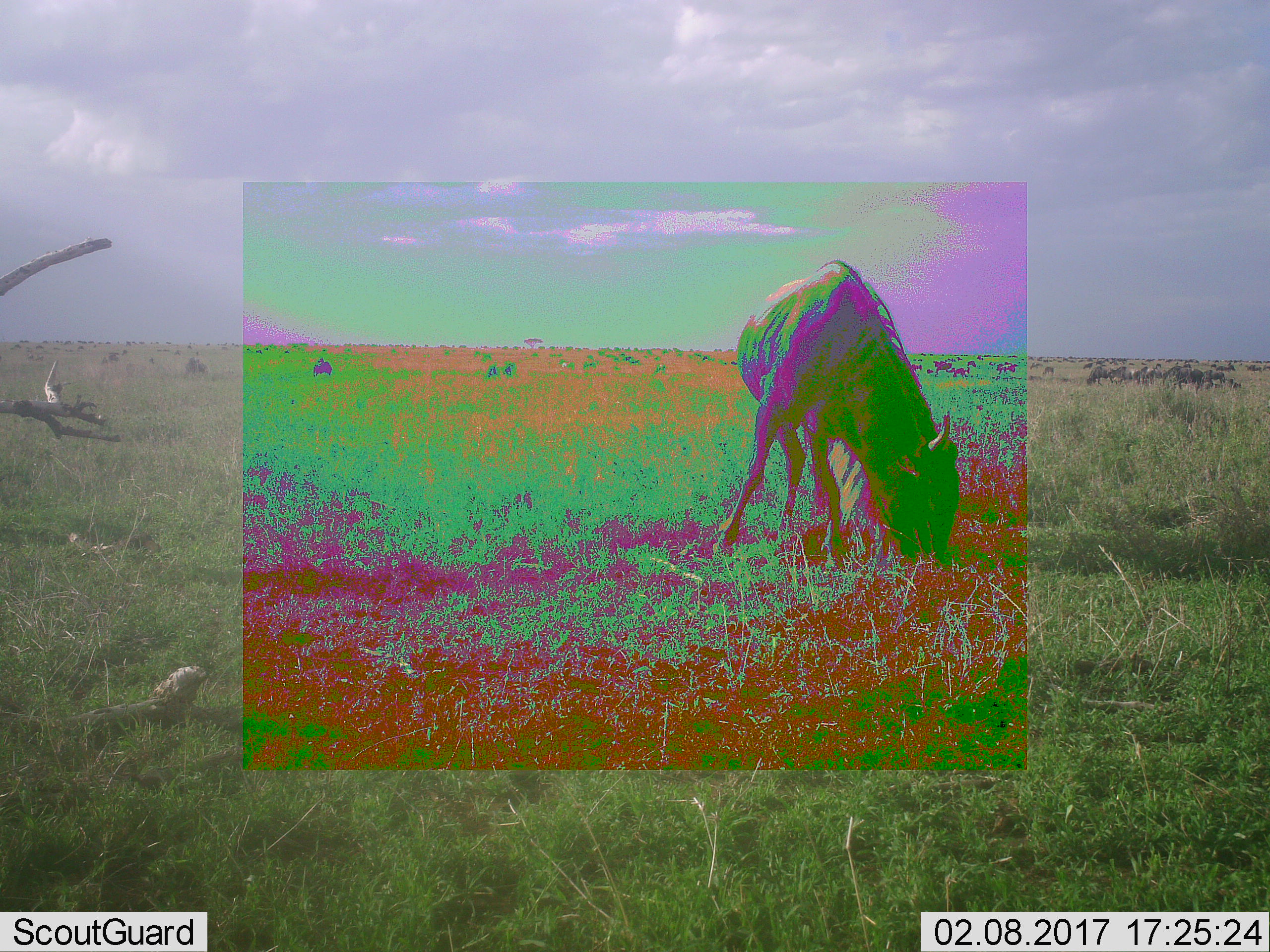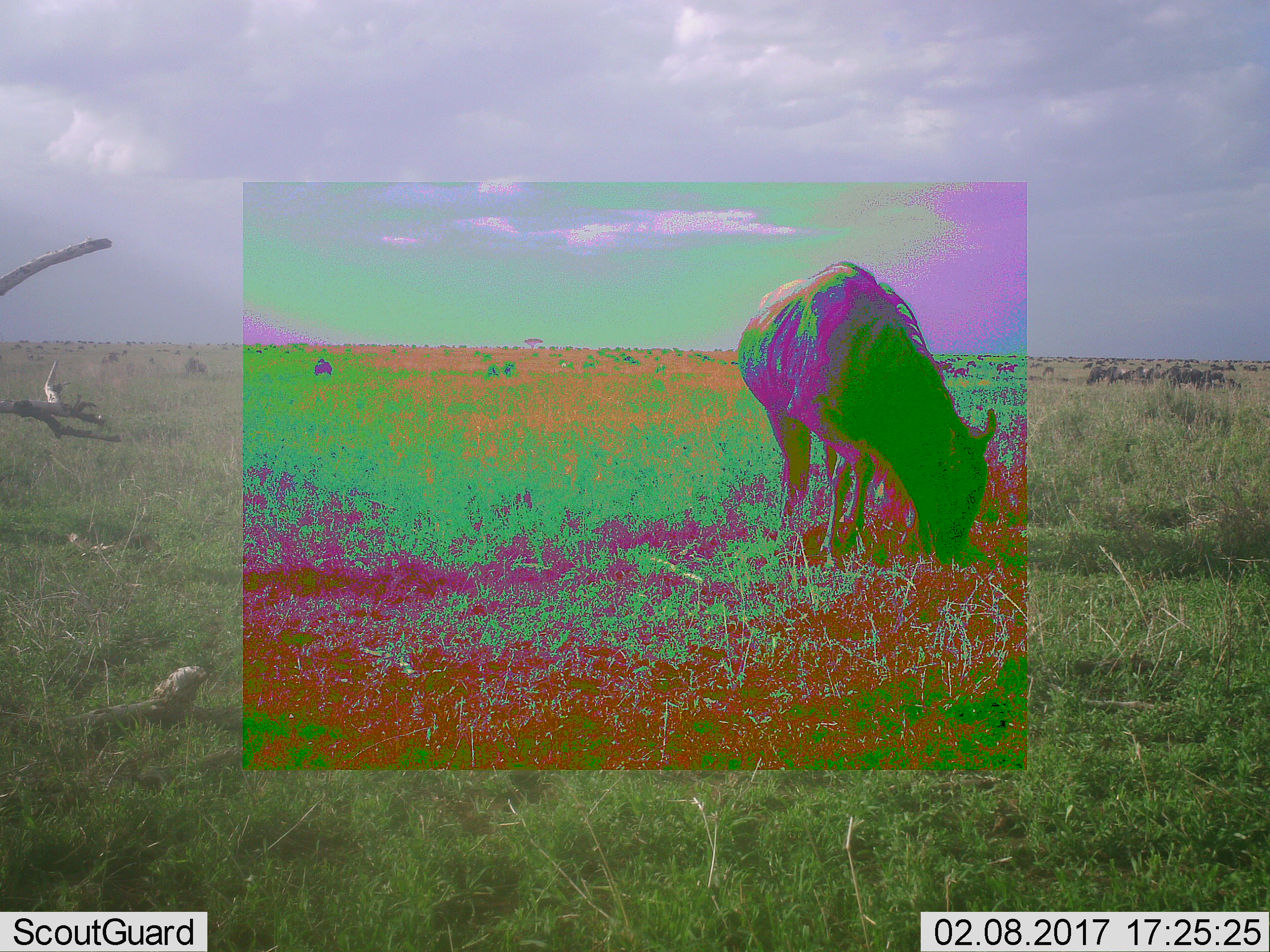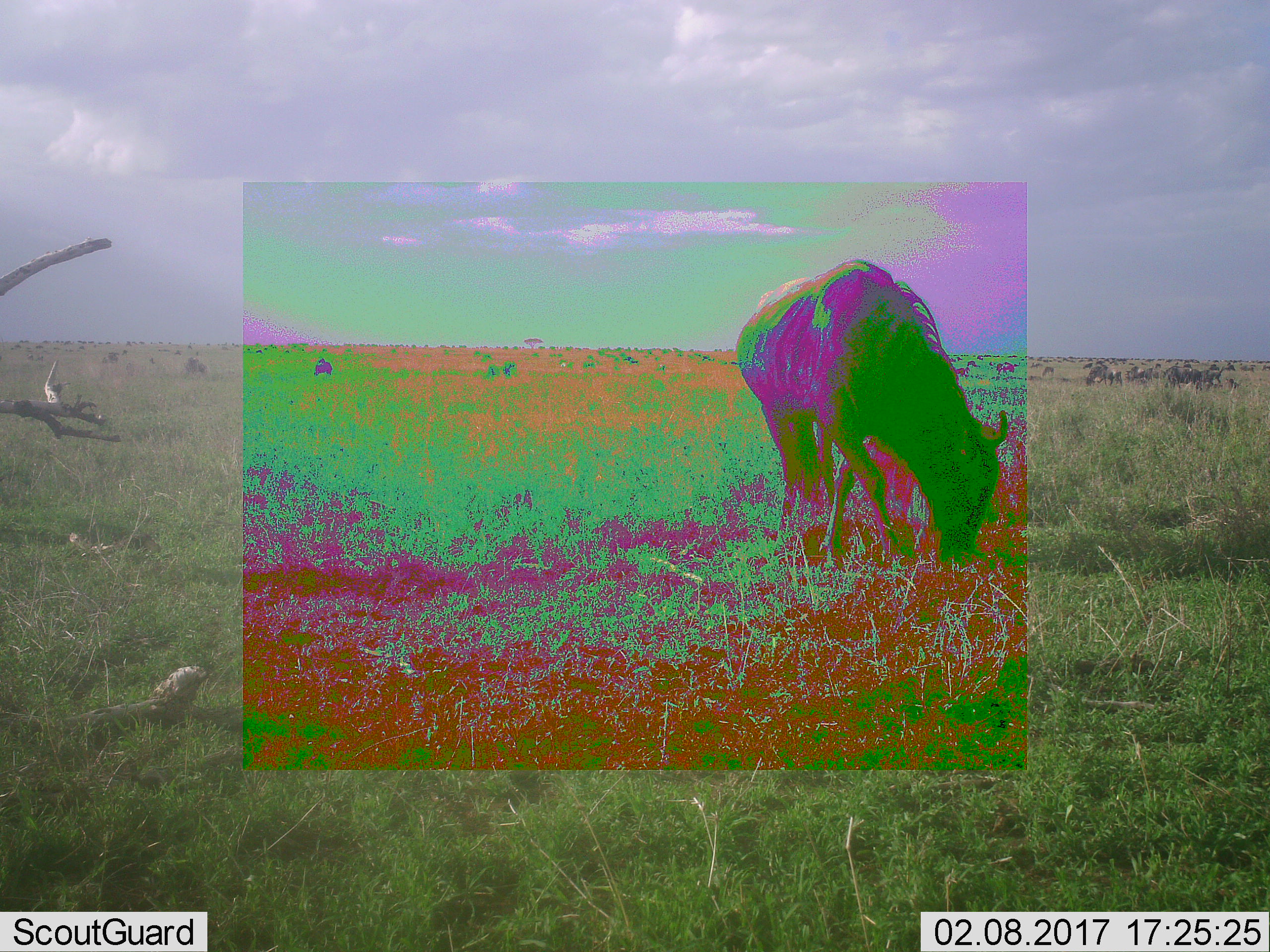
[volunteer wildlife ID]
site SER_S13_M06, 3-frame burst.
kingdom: Animalia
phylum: Chordata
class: Mammalia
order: Artiodactyla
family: Bovidae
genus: Connochaetes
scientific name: Connochaetes taurinus taurinus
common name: blue wildebeest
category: wildebeestblue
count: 11-50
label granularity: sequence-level